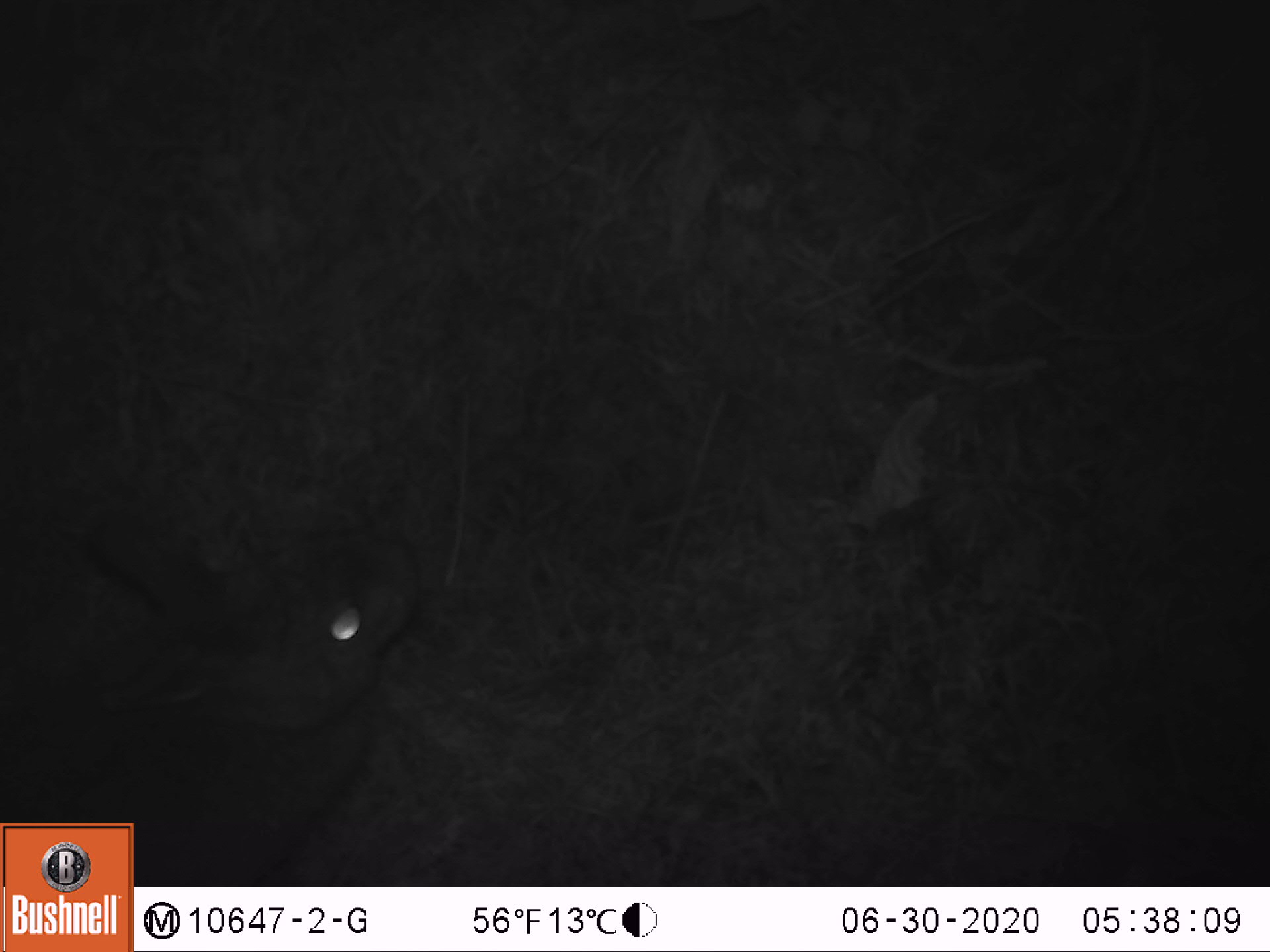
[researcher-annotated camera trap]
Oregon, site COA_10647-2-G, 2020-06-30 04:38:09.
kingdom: Animalia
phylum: Chordata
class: Mammalia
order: Lagomorpha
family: Leporidae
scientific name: Leporidae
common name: hares and rabbits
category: leporidae family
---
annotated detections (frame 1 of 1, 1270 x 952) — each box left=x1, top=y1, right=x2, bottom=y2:
leporidae family: left=10, top=503, right=427, bottom=813